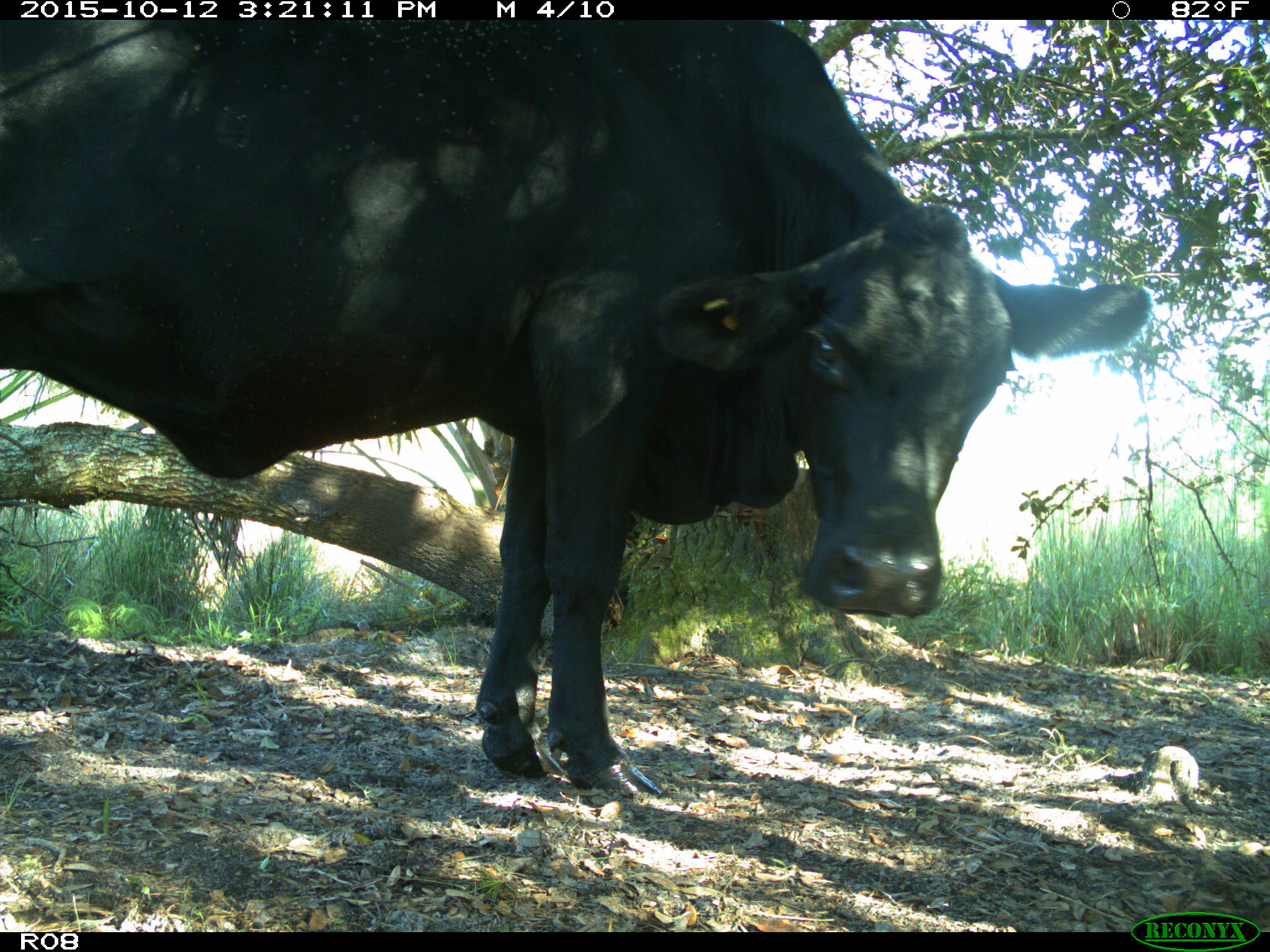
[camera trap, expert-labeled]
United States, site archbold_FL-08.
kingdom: Animalia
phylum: Chordata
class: Mammalia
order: Artiodactyla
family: Bovidae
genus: Bos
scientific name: Bos taurus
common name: domestic cow